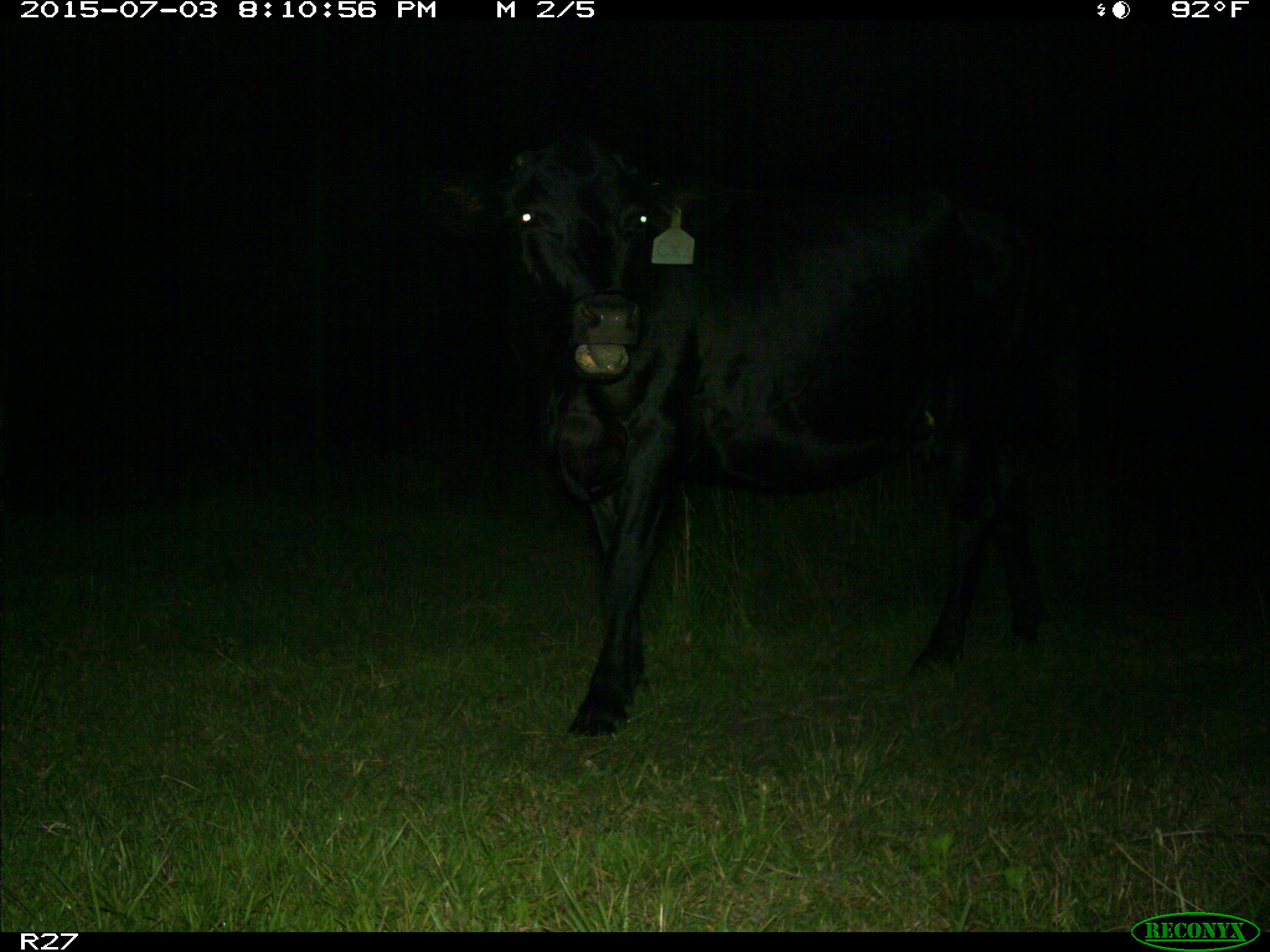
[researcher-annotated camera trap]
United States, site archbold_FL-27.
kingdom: Animalia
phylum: Chordata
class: Mammalia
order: Artiodactyla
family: Bovidae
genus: Bos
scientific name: Bos taurus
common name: domestic cow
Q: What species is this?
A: Bos taurus (domestic cow).